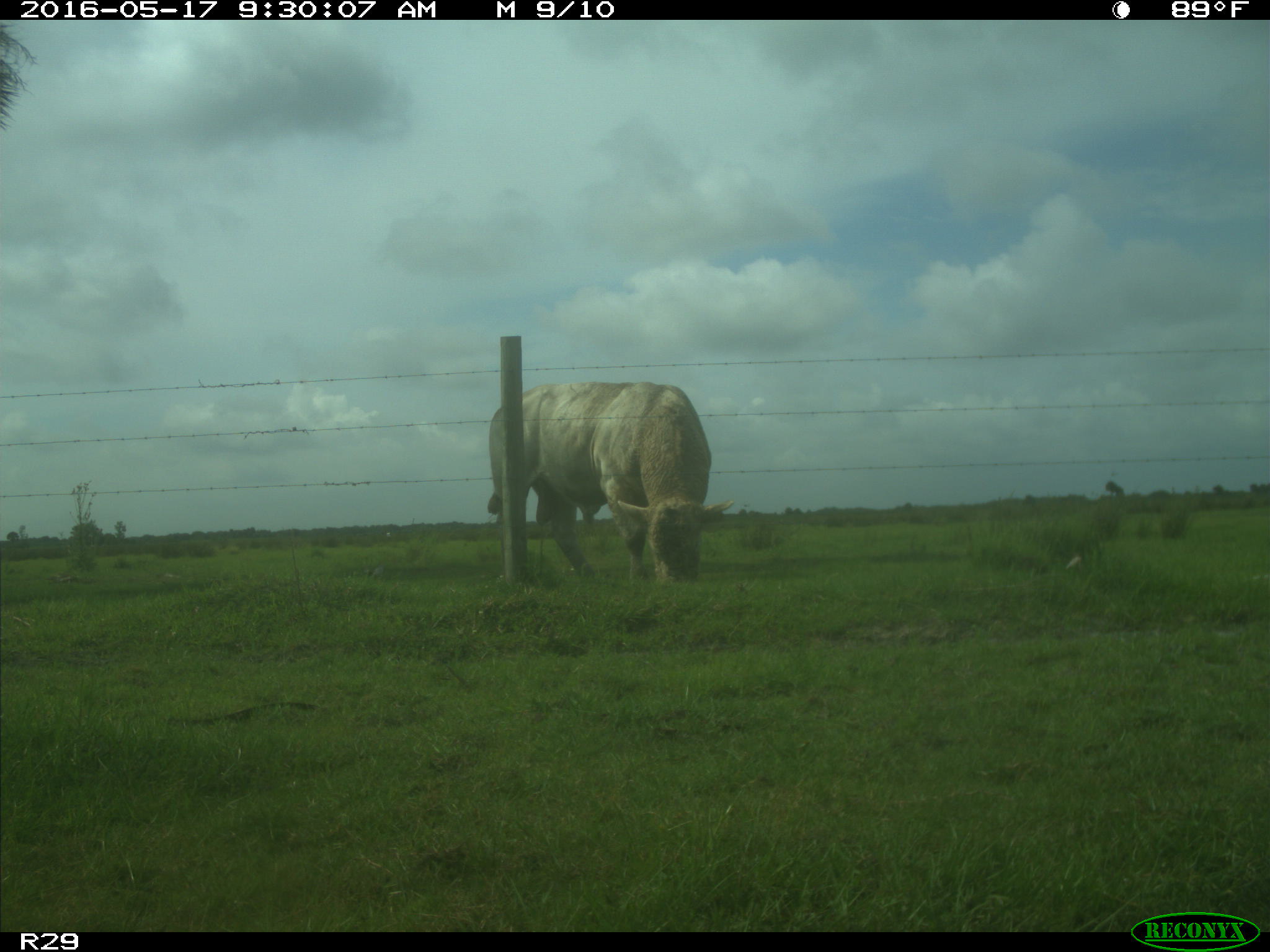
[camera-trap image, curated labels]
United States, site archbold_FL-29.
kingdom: Animalia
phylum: Chordata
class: Mammalia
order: Artiodactyla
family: Bovidae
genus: Bos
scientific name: Bos taurus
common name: domestic cow